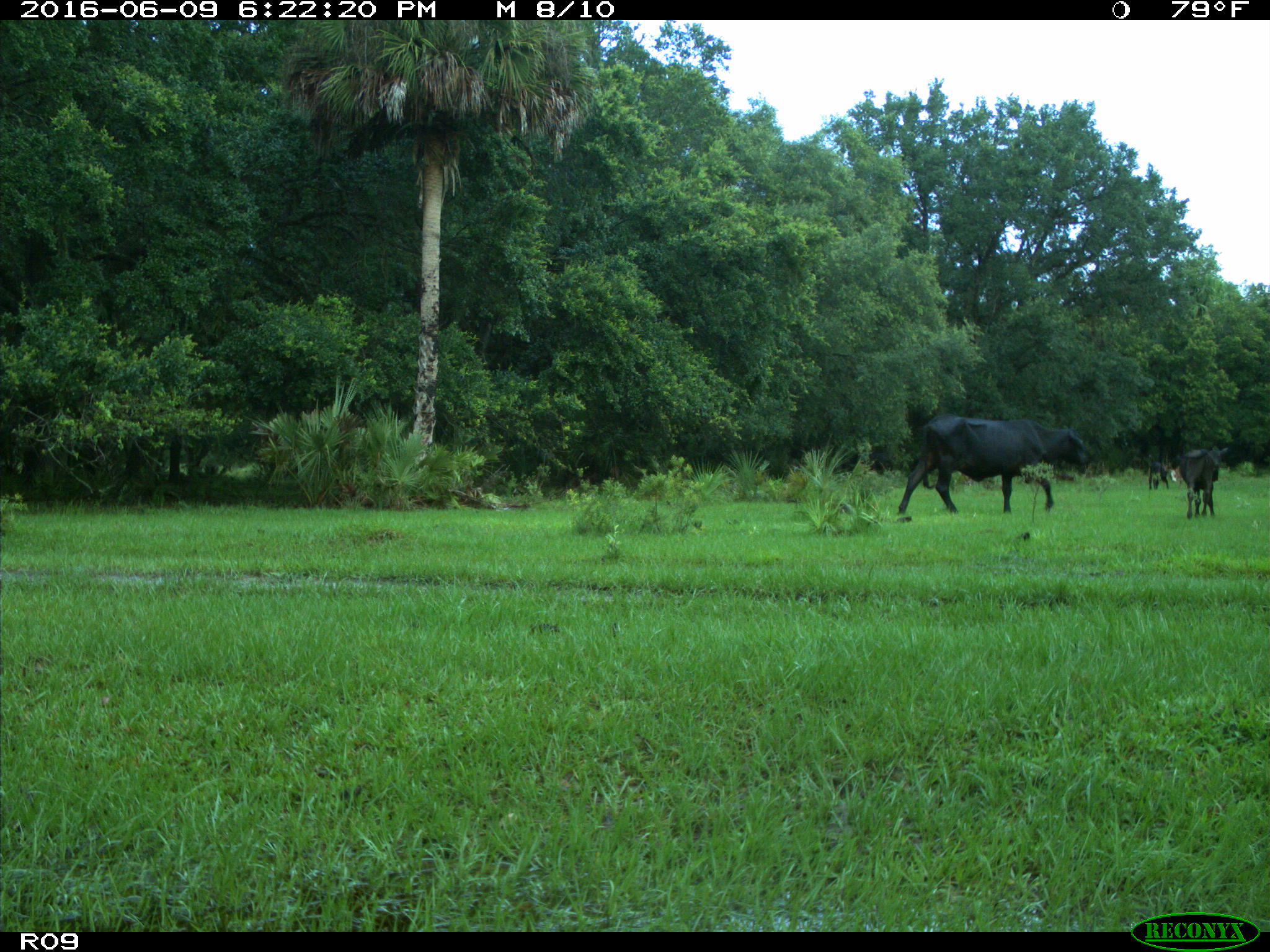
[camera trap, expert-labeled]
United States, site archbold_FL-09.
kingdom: Animalia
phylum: Chordata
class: Mammalia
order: Artiodactyla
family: Bovidae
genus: Bos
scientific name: Bos taurus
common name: domestic cow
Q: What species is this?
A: Bos taurus (domestic cow).